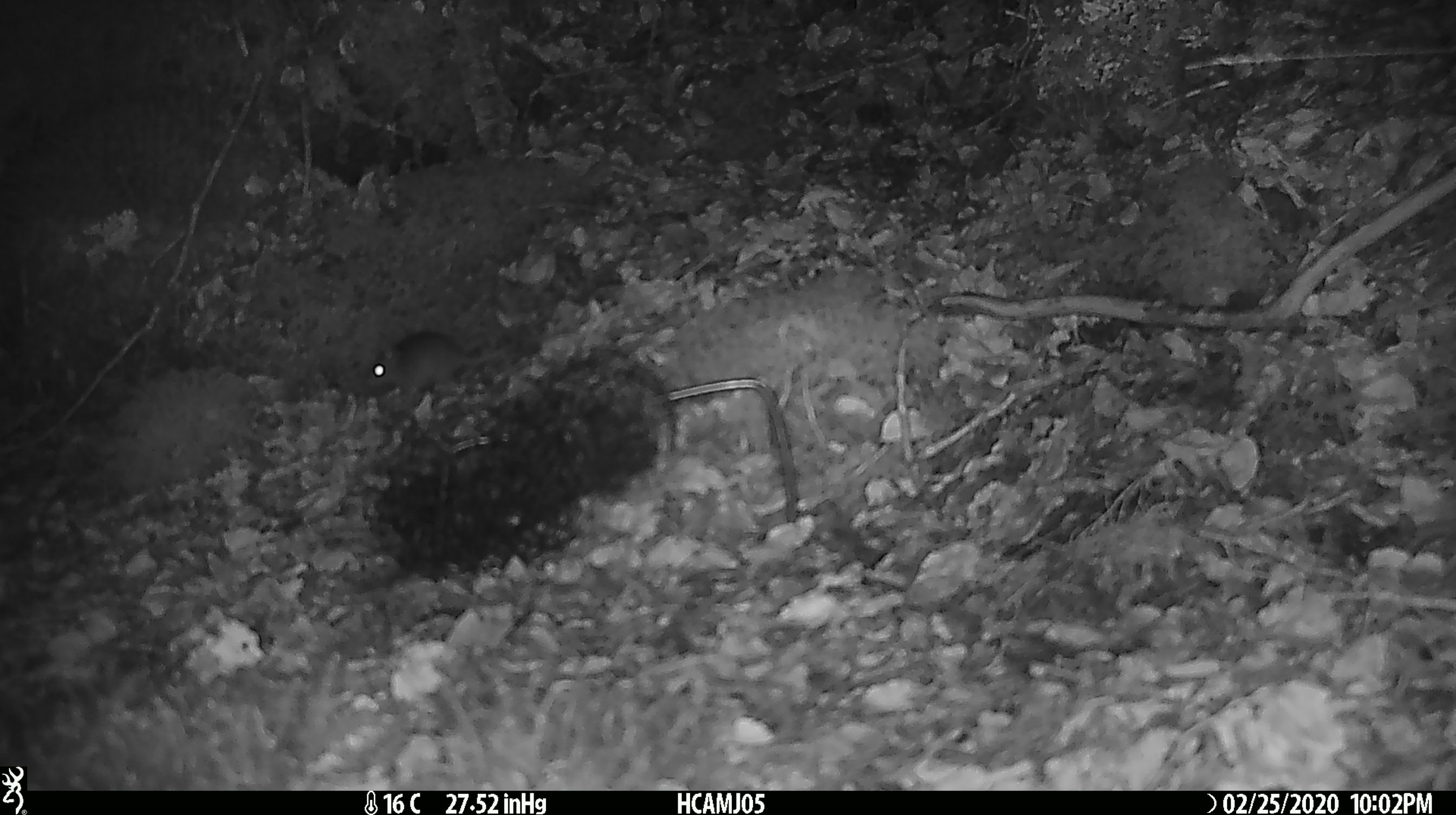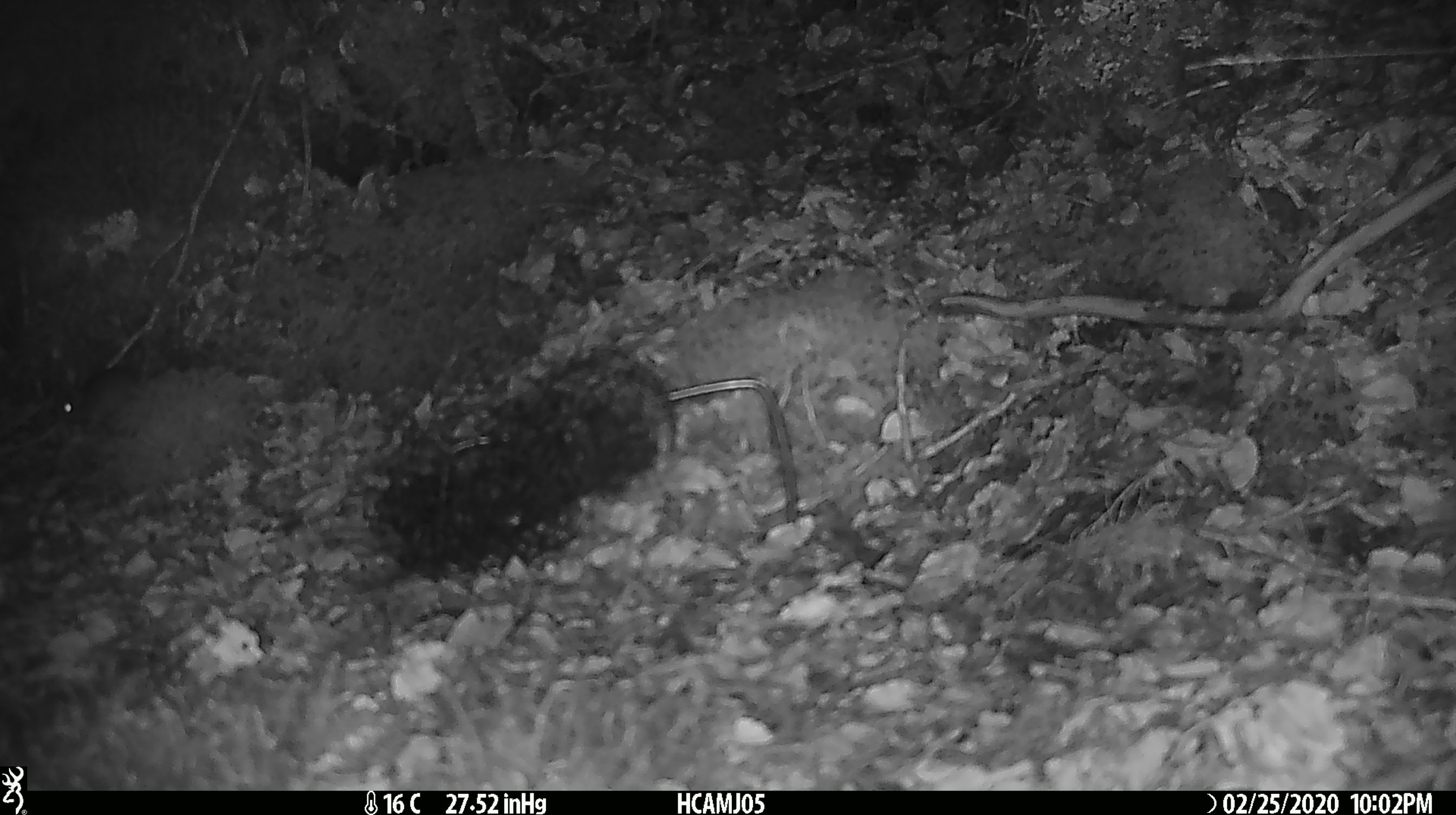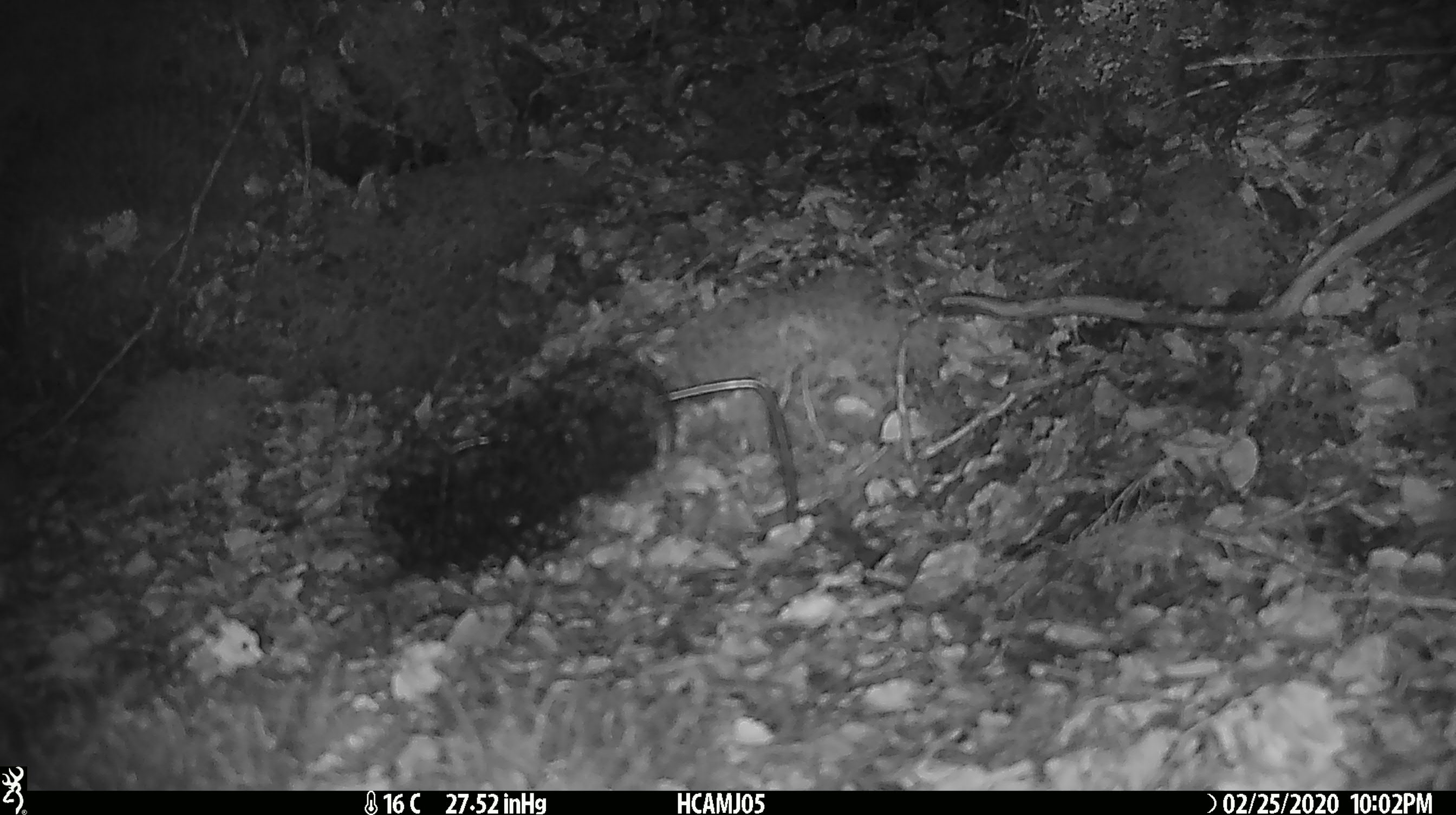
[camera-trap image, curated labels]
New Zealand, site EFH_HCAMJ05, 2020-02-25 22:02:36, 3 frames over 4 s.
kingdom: Animalia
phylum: Chordata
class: Mammalia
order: Rodentia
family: Muridae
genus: Mus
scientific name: Mus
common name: mouse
Mouse (Mus).